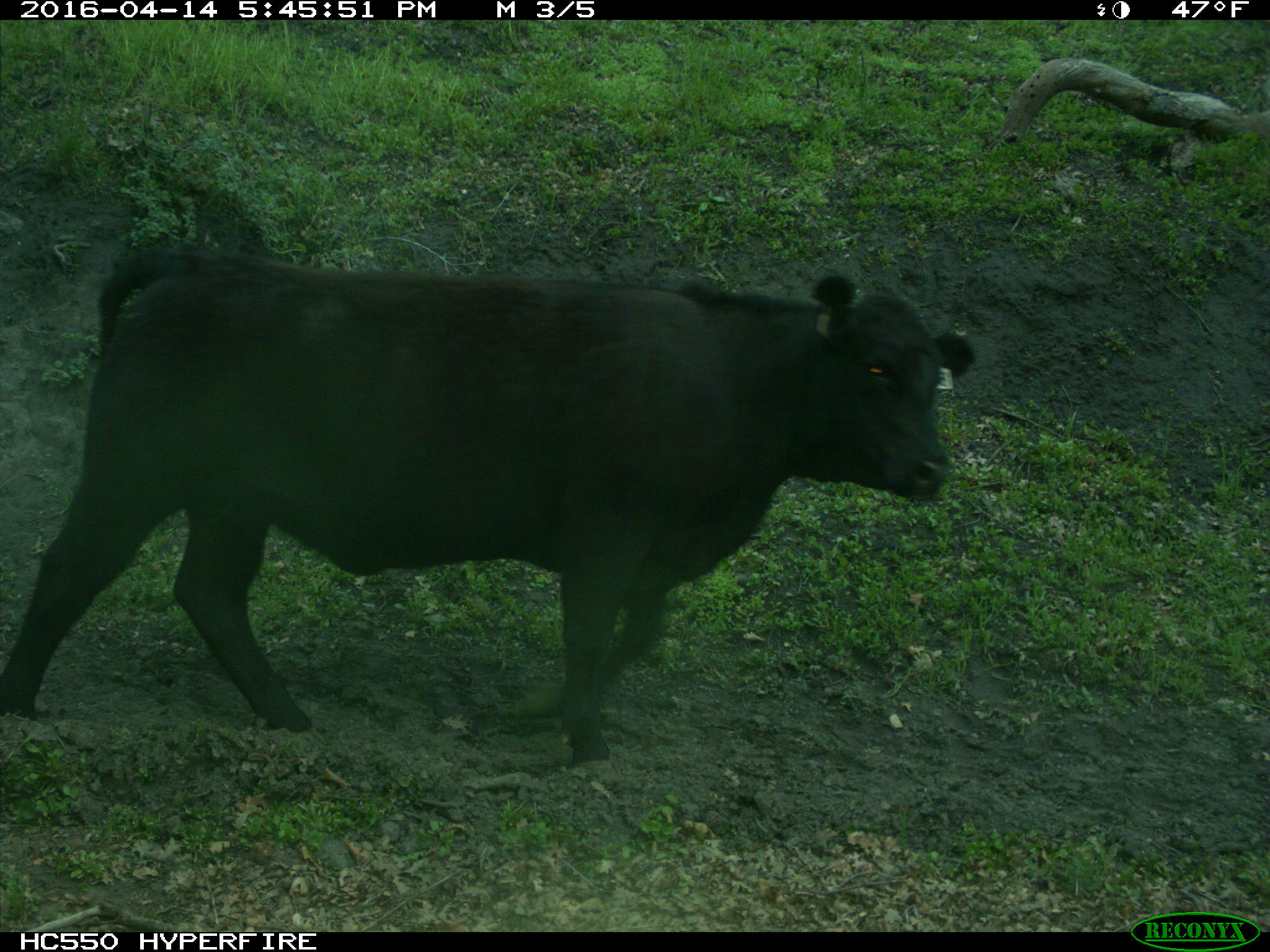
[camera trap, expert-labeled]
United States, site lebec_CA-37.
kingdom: Animalia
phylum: Chordata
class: Mammalia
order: Artiodactyla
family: Bovidae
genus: Bos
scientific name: Bos taurus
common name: domestic cow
Bos taurus (domestic cow).